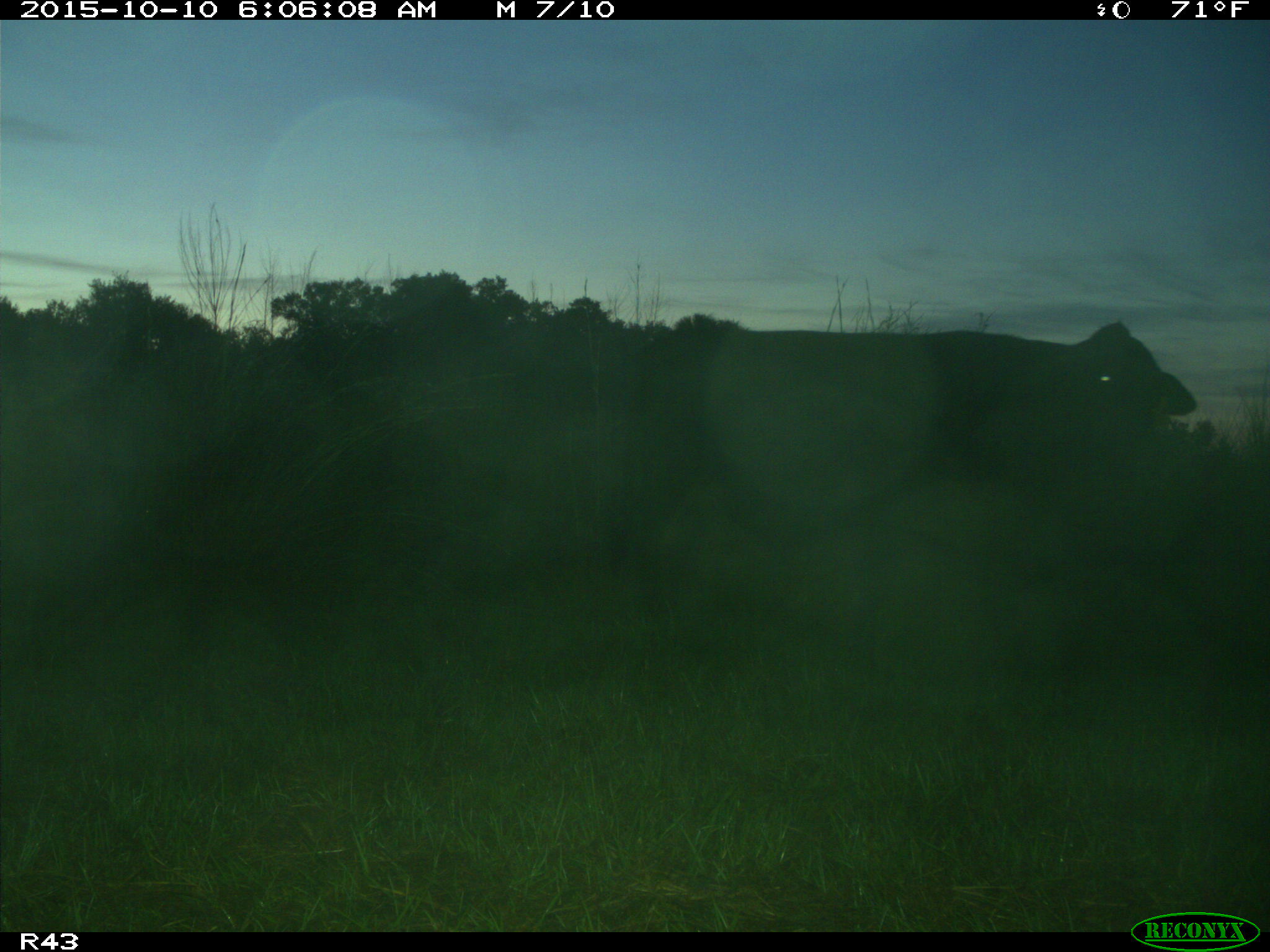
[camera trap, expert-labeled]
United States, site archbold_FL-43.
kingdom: Animalia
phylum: Chordata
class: Mammalia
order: Artiodactyla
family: Bovidae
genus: Bos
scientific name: Bos taurus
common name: domestic cow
Bos taurus (domestic cow).